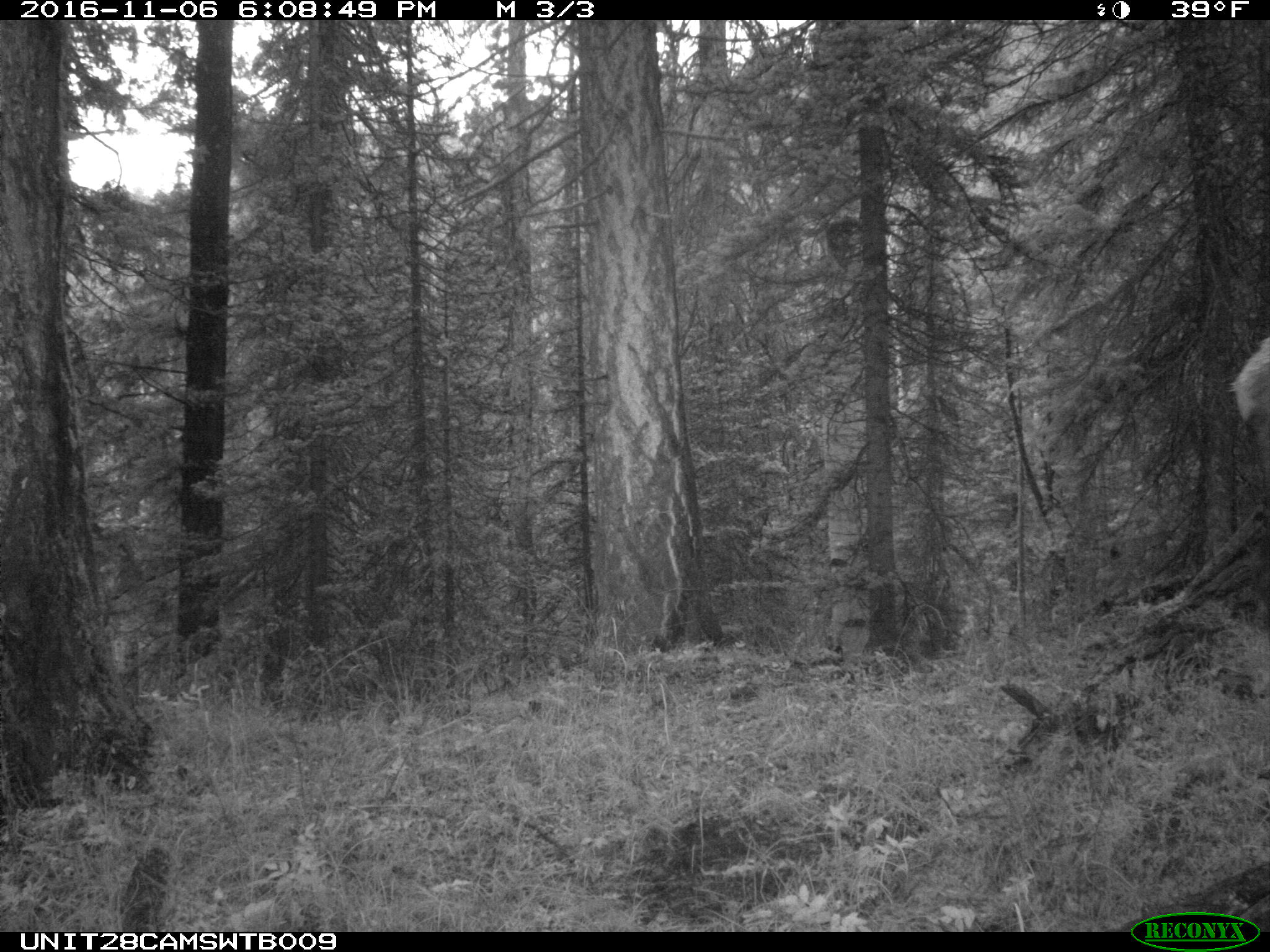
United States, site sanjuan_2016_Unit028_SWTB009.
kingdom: Animalia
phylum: Chordata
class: Mammalia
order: Artiodactyla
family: Cervidae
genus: Cervus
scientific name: Cervus elaphus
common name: red deer